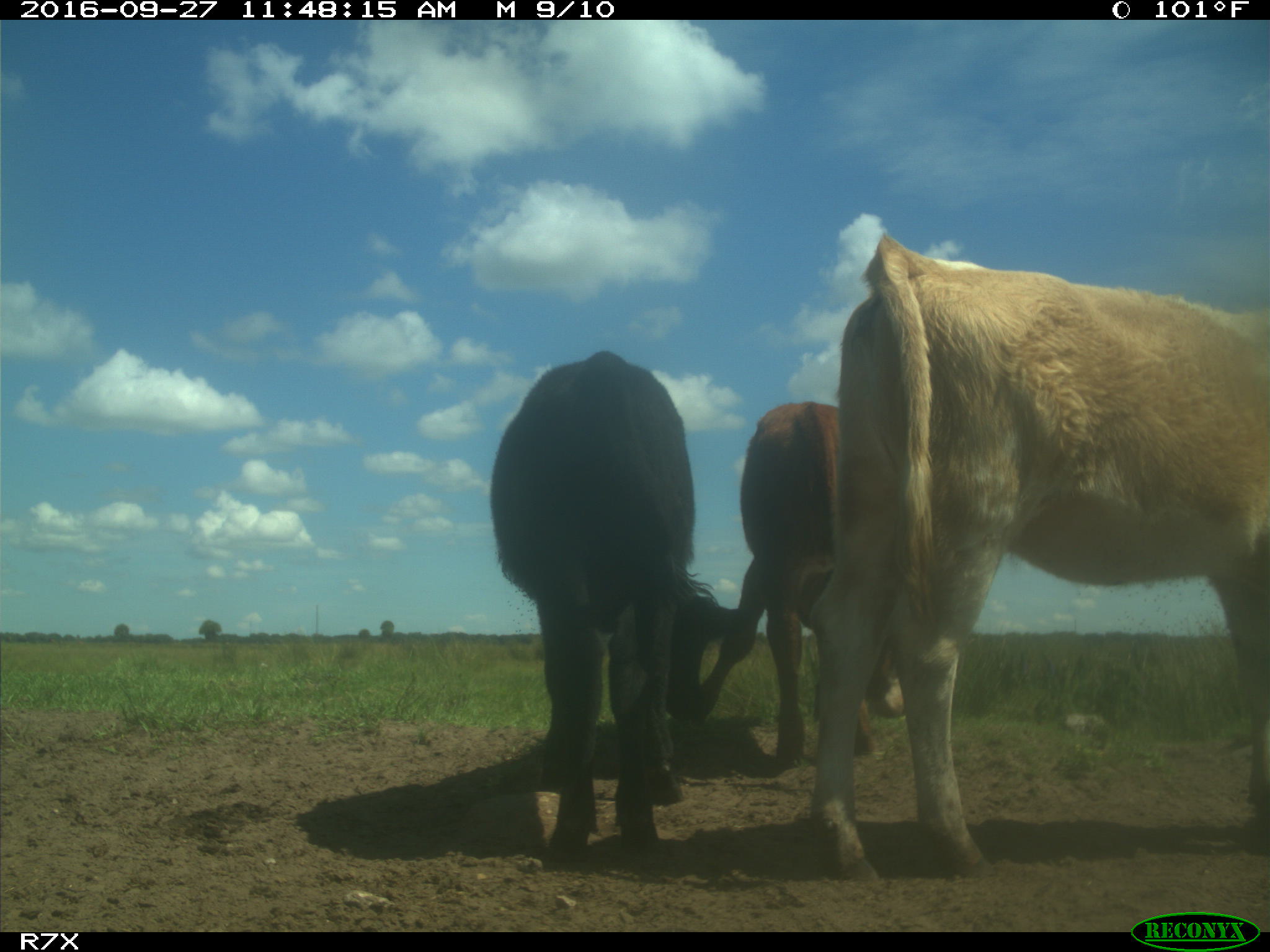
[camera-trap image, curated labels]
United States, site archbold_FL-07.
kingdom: Animalia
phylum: Chordata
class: Mammalia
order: Artiodactyla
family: Bovidae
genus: Bos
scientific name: Bos taurus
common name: domestic cow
Bos taurus (domestic cow).